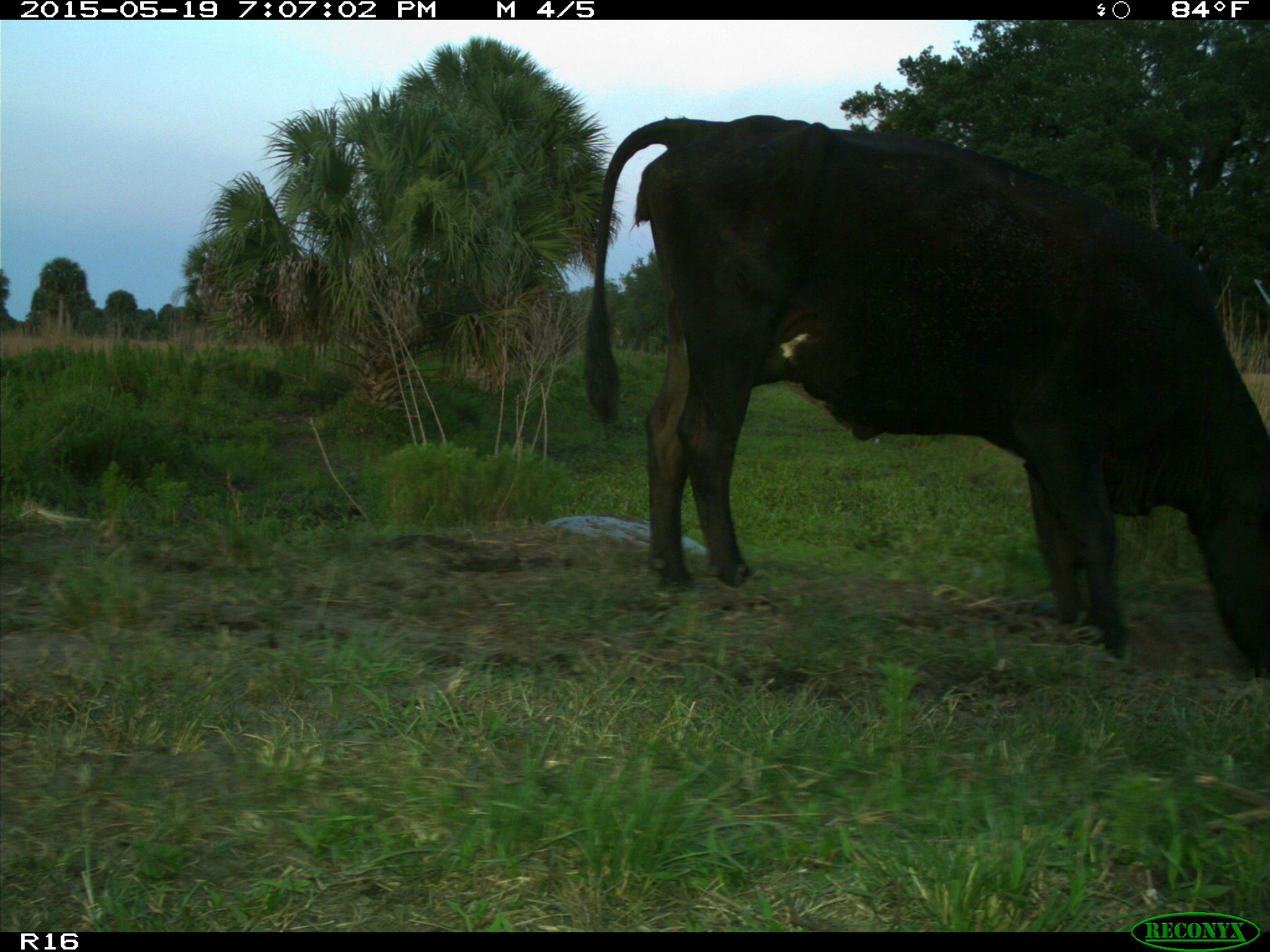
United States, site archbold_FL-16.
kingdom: Animalia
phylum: Chordata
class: Mammalia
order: Artiodactyla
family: Bovidae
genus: Bos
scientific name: Bos taurus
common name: domestic cow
Bos taurus (domestic cow).